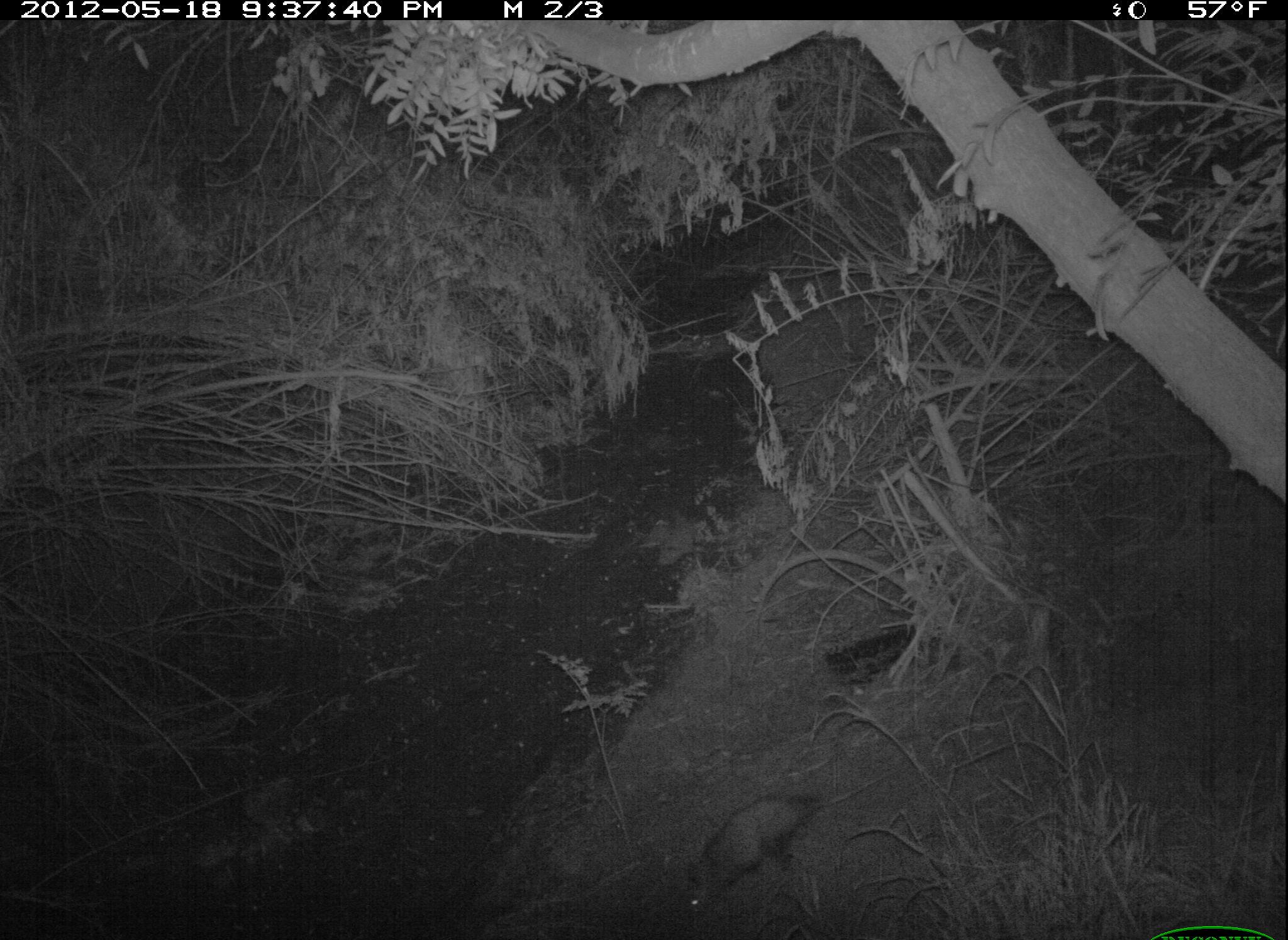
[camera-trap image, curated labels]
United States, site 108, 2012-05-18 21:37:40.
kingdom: Animalia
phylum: Chordata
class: Mammalia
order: Didelphimorphia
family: Didelphidae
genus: Didelphis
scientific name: Didelphis virginiana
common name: virginia opossum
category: opossum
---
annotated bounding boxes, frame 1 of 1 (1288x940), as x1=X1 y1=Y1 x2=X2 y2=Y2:
opossum: x1=658 y1=789 x2=840 y2=920